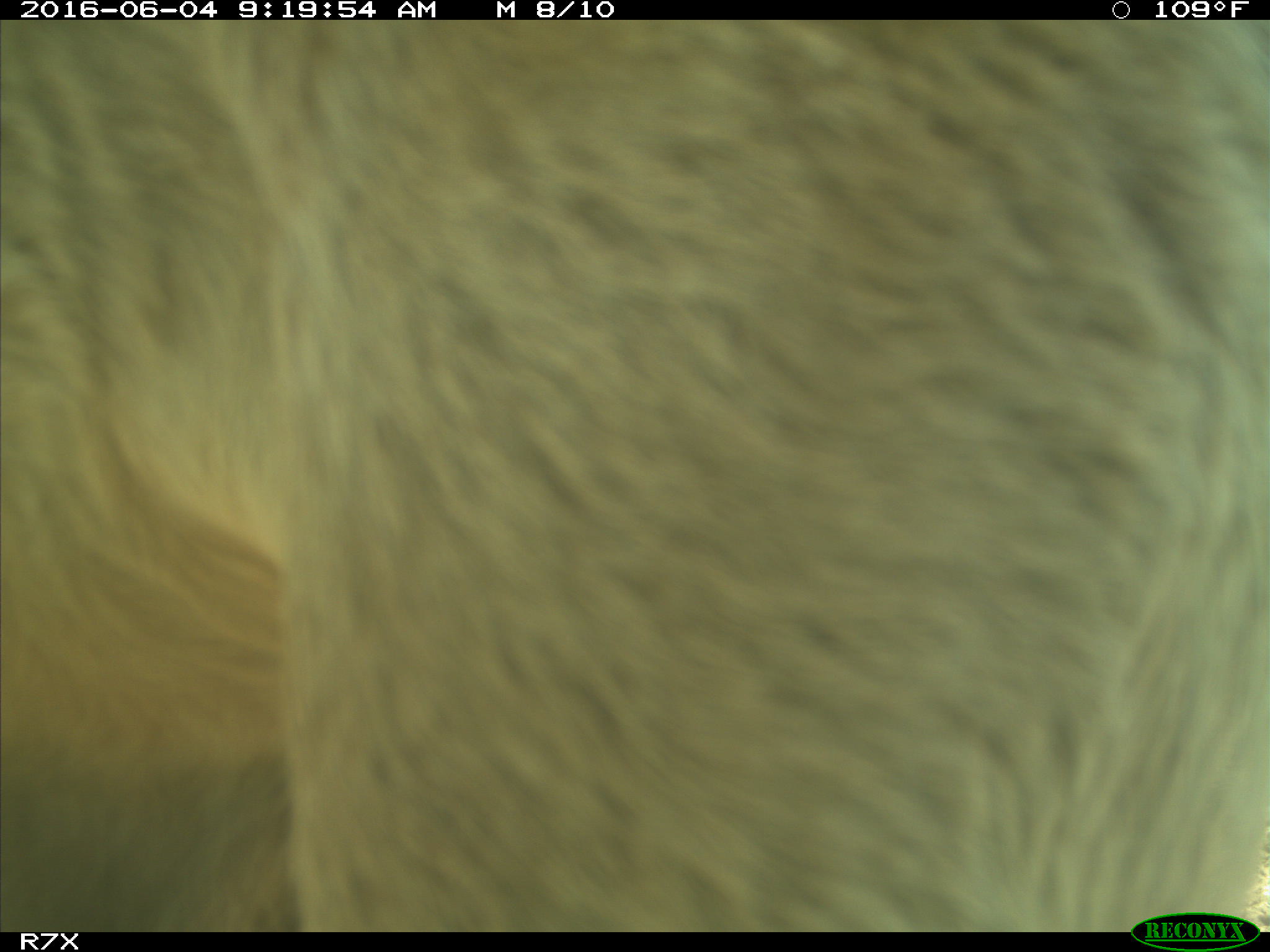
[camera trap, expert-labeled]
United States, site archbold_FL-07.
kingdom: Animalia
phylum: Chordata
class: Mammalia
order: Artiodactyla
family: Bovidae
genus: Bos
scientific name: Bos taurus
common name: domestic cow